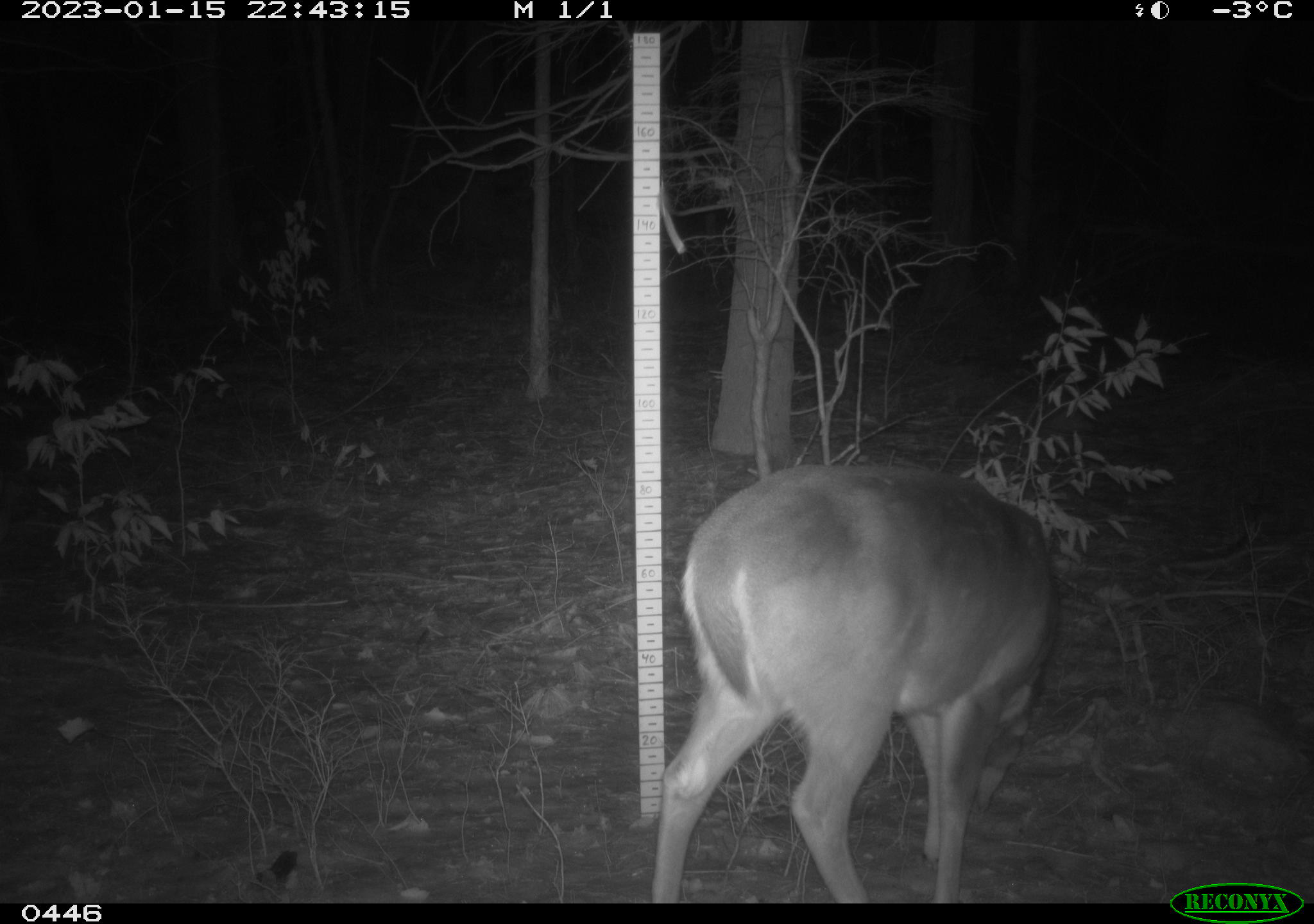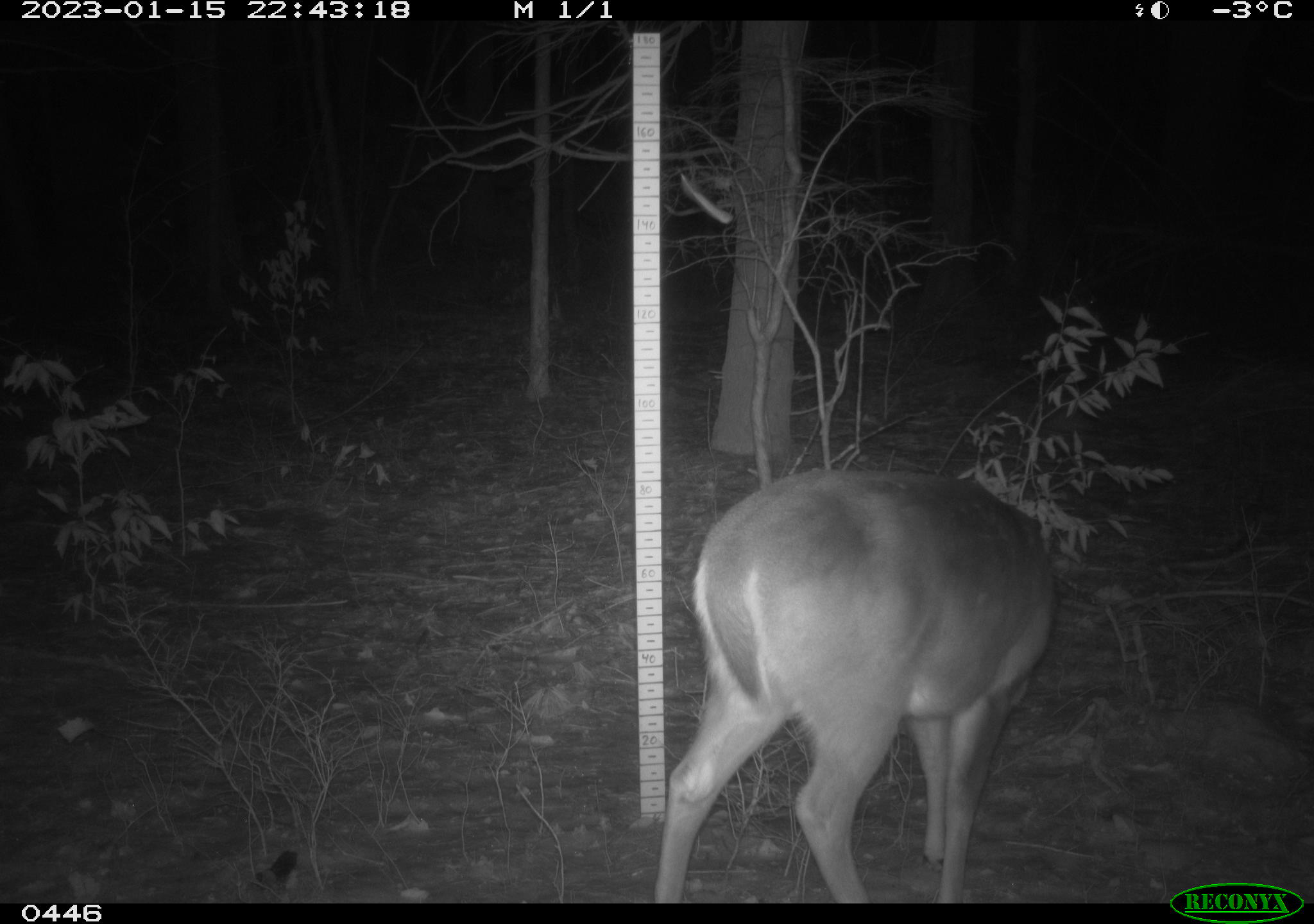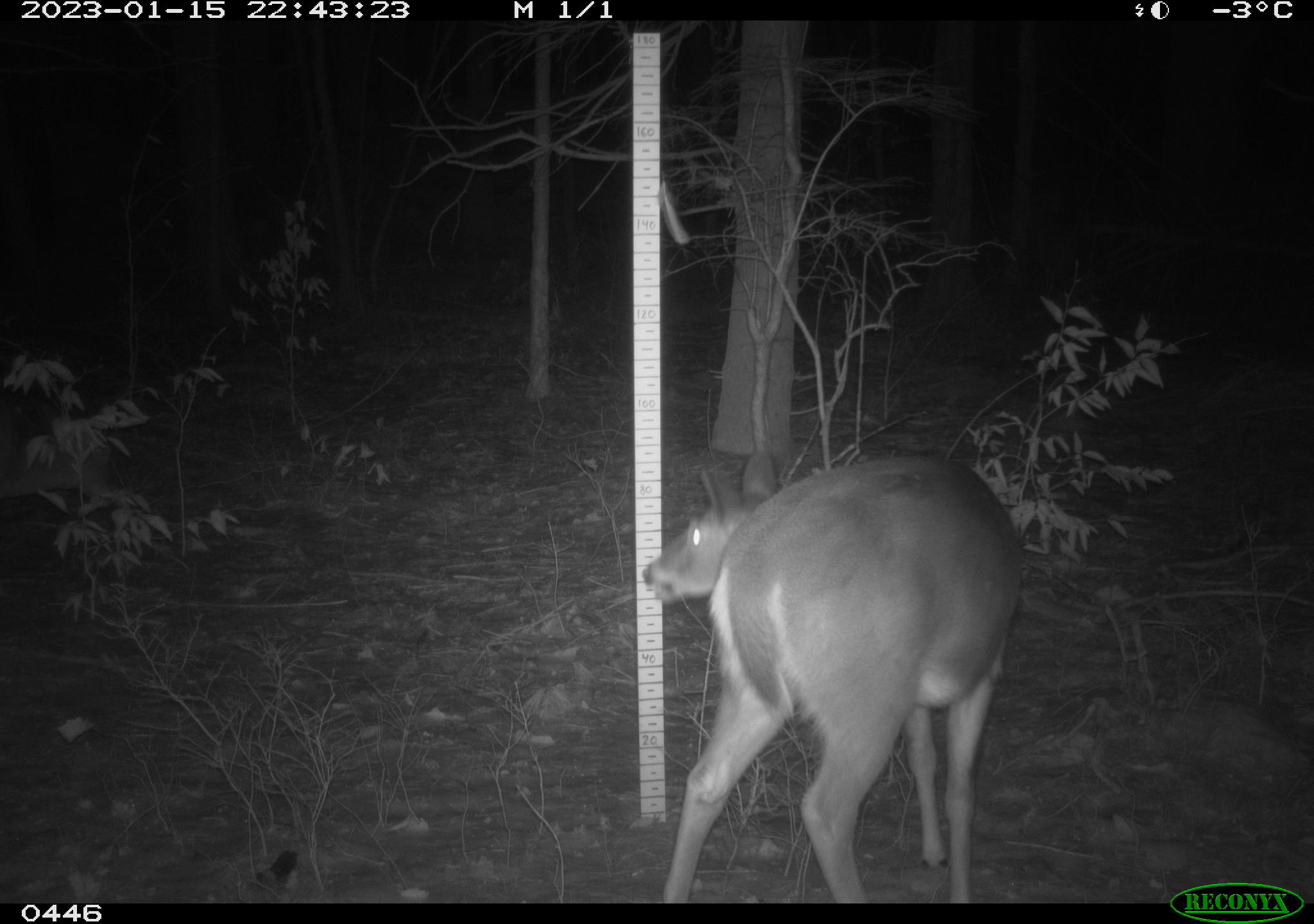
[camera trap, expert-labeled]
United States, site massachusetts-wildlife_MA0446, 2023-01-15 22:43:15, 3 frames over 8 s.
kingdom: Animalia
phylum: Chordata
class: Mammalia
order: Artiodactyla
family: Cervidae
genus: Odocoileus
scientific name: Odocoileus virginianus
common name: white-tailed deer